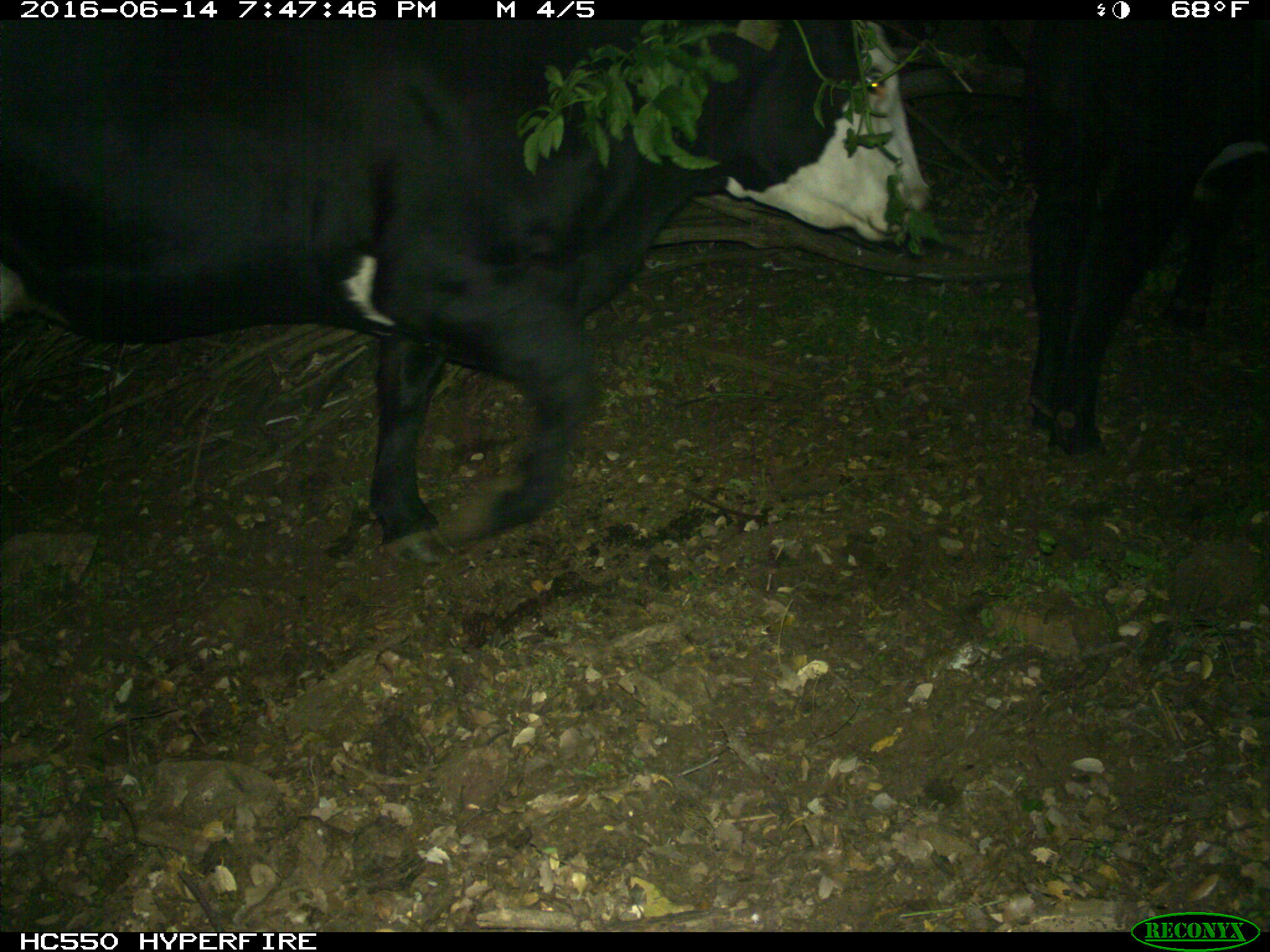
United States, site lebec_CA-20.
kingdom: Animalia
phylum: Chordata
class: Mammalia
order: Artiodactyla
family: Bovidae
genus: Bos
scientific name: Bos taurus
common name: domestic cow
Bos taurus (domestic cow).